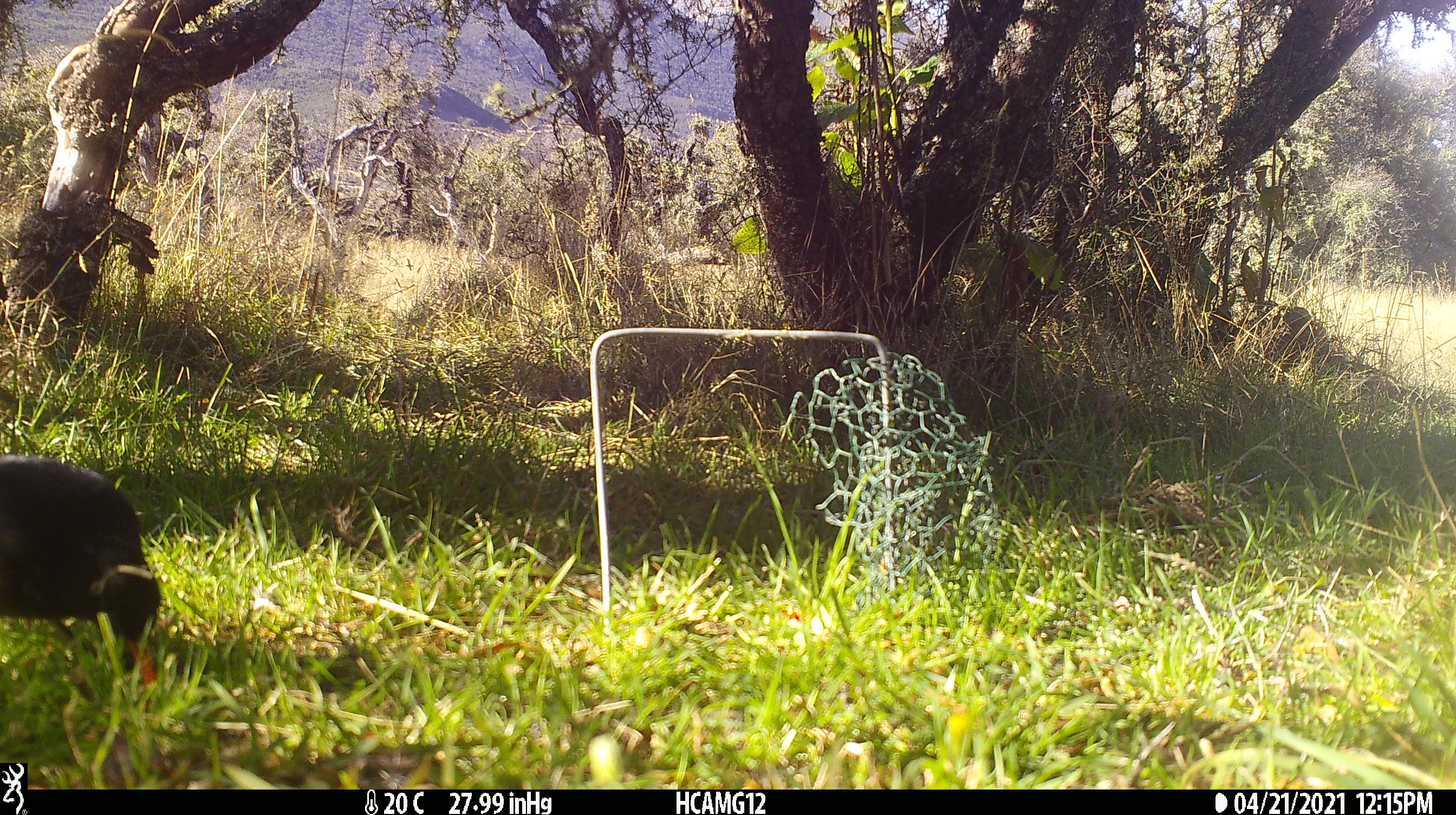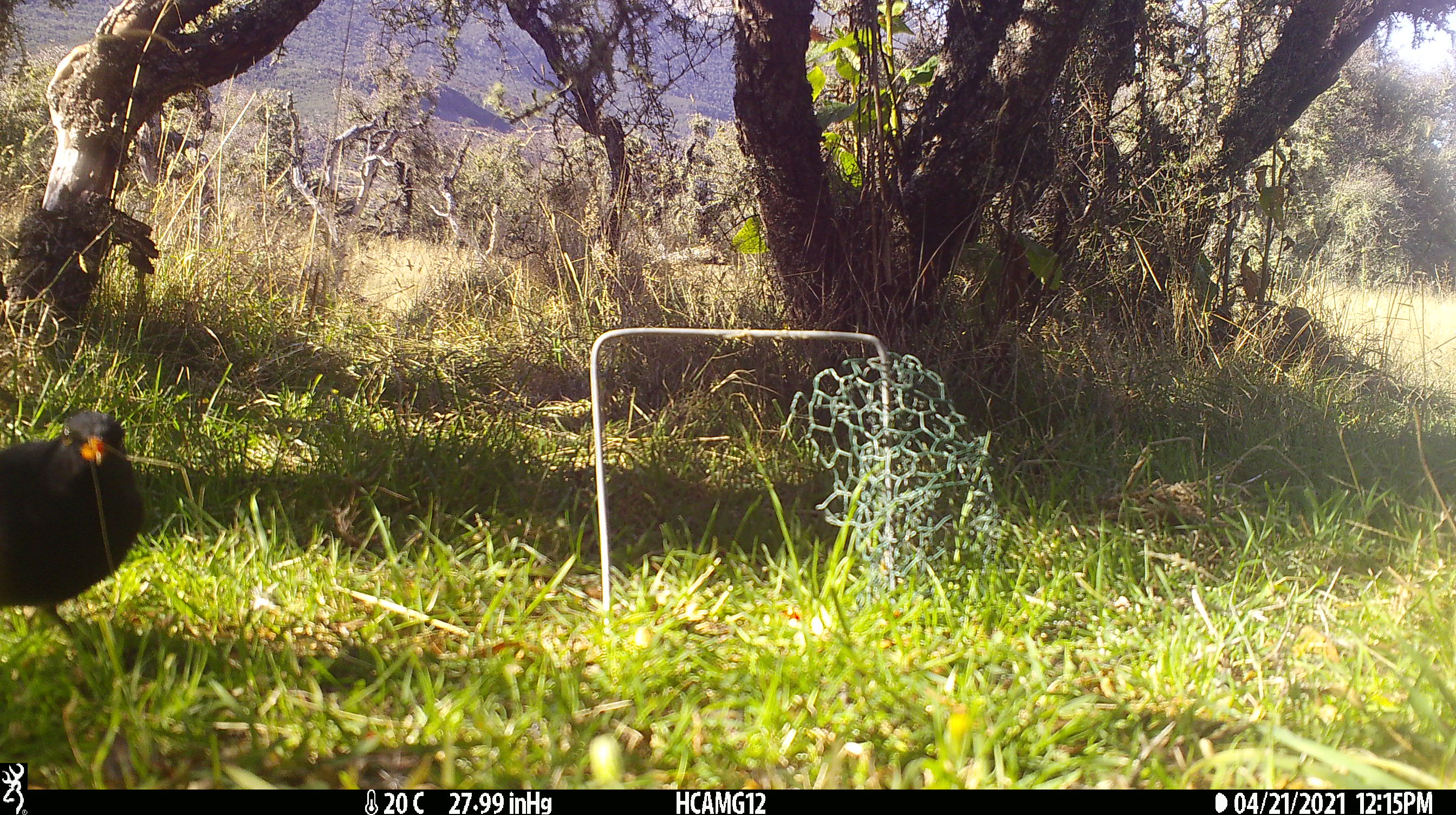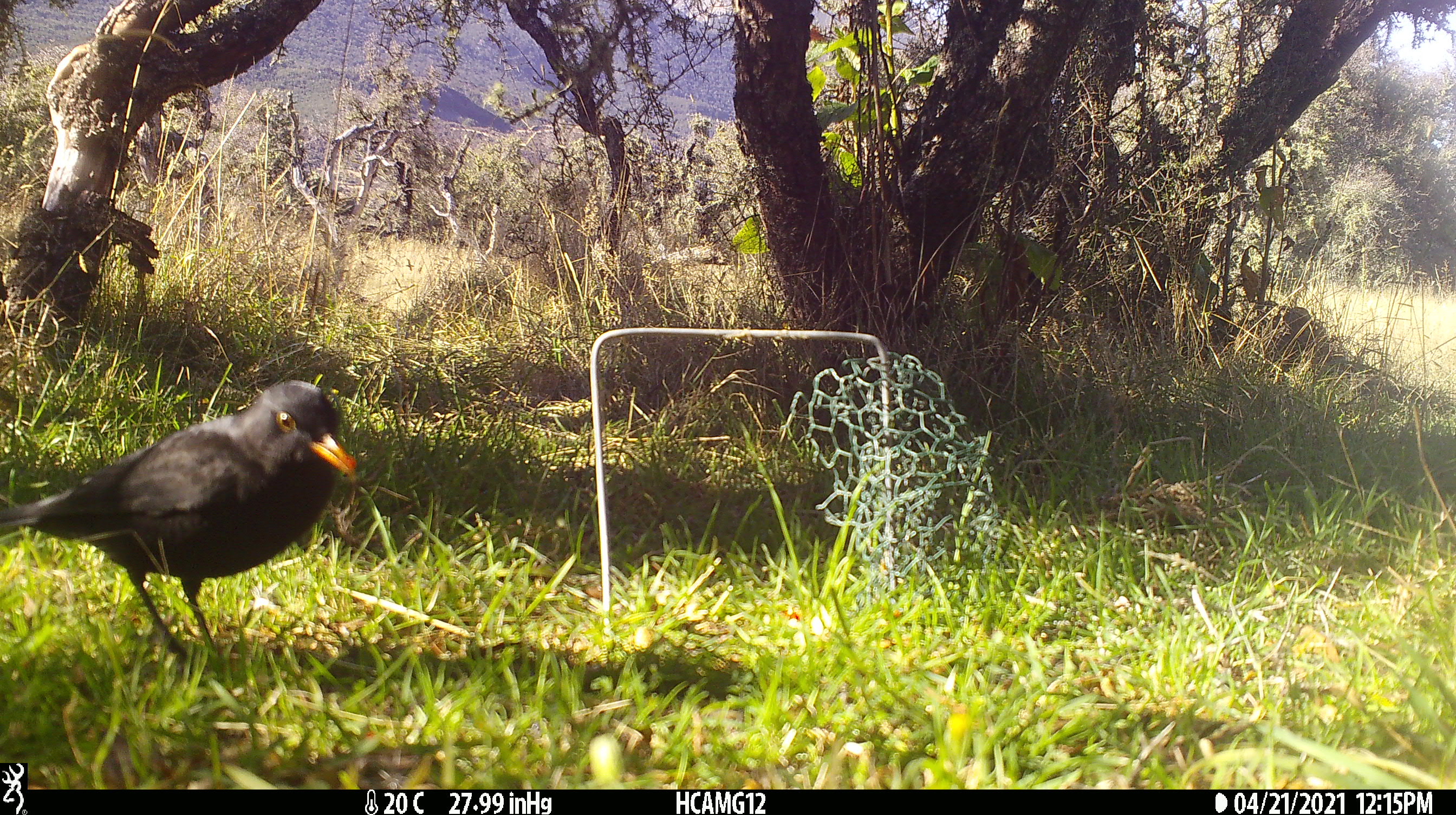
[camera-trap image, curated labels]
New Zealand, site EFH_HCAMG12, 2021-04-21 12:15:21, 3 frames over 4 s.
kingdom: Animalia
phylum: Chordata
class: Aves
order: Passeriformes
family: Turdidae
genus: Turdus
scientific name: Turdus merula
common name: eurasian blackbird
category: blackbird